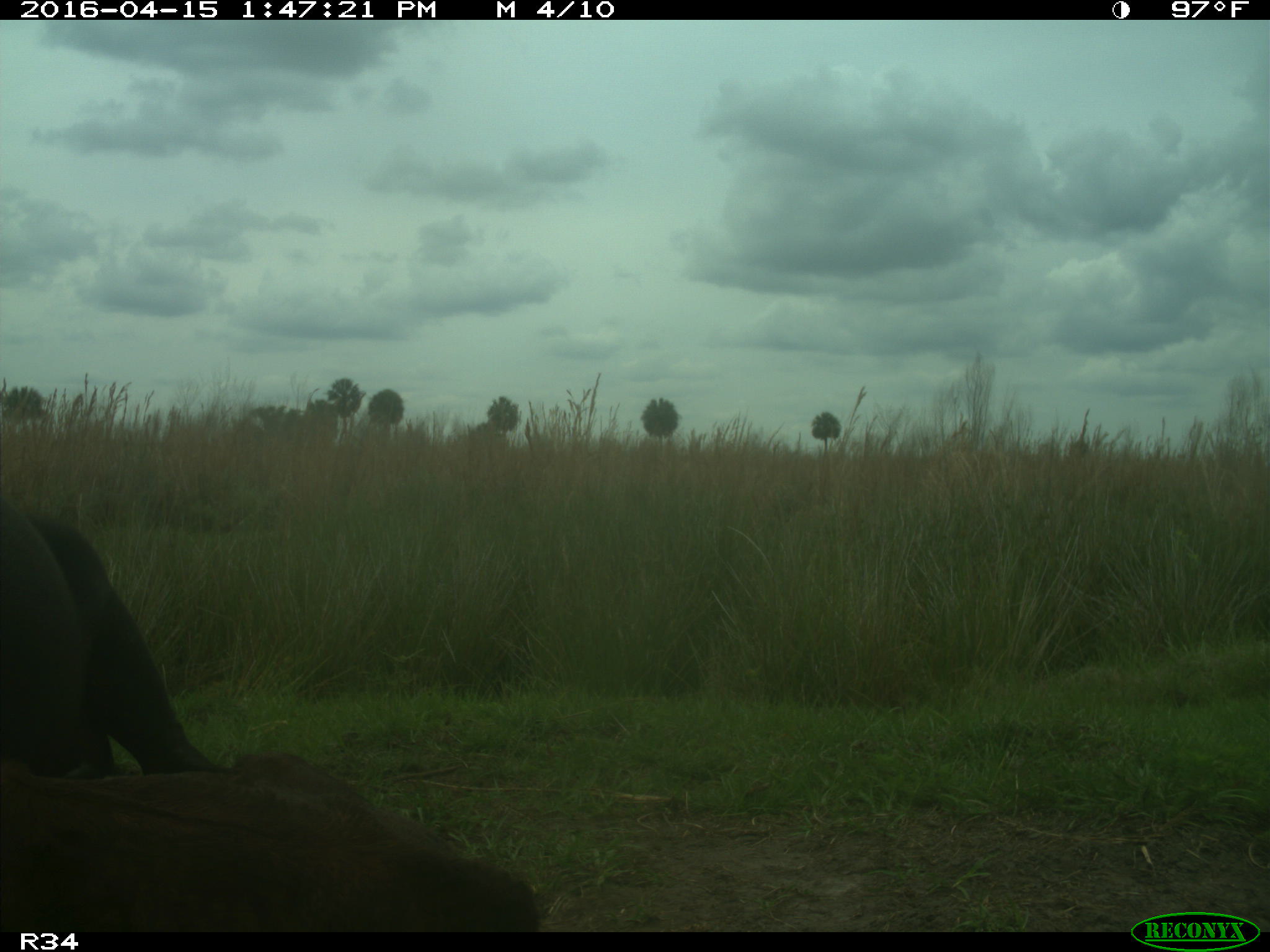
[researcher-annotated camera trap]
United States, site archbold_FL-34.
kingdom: Animalia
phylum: Chordata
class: Mammalia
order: Artiodactyla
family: Bovidae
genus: Bos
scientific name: Bos taurus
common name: domestic cow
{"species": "Bos taurus (domestic cow)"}